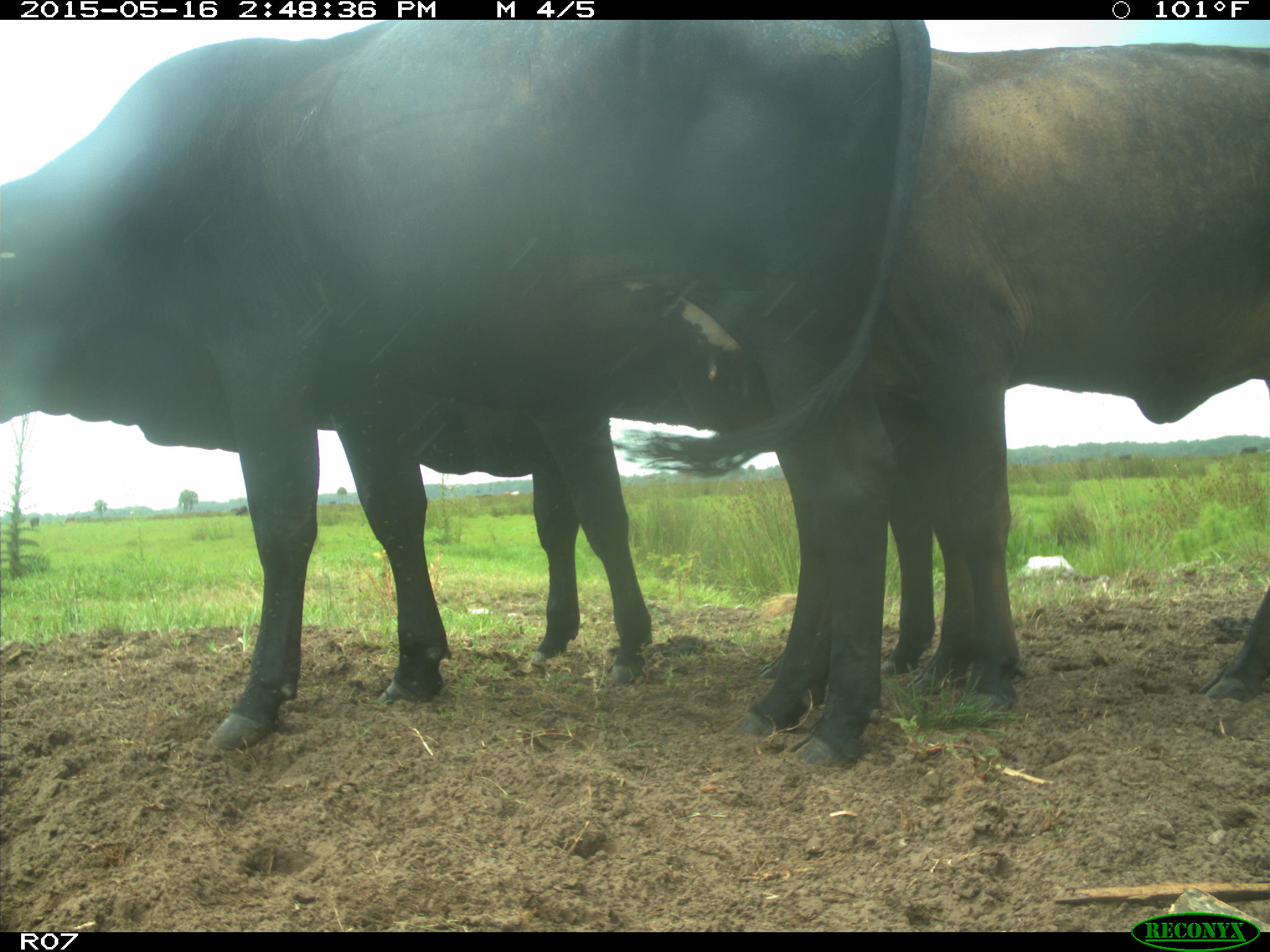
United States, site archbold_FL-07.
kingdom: Animalia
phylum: Chordata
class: Mammalia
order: Artiodactyla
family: Bovidae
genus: Bos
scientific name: Bos taurus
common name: domestic cow